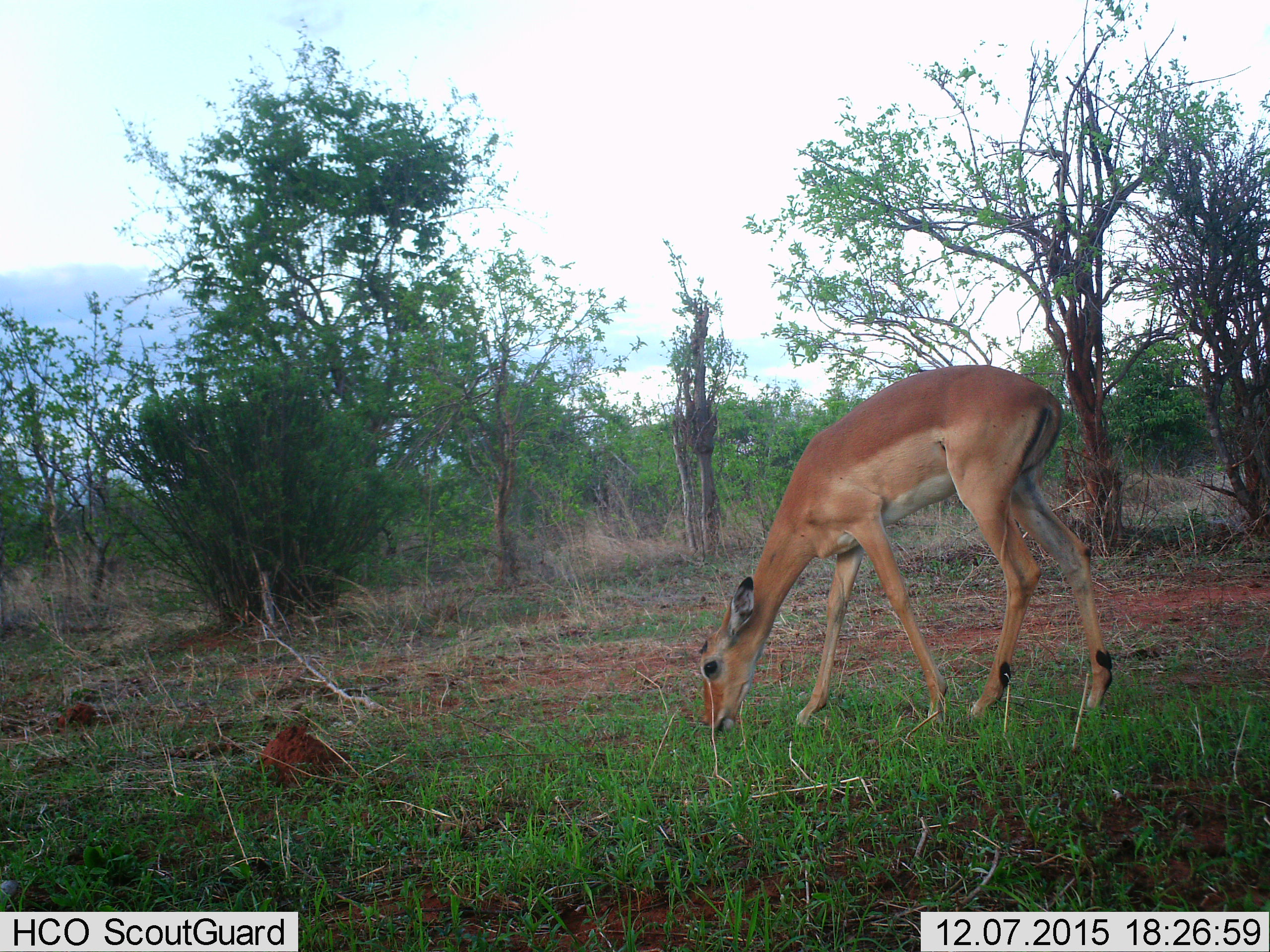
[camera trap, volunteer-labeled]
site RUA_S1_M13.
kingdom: Animalia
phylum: Chordata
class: Mammalia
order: Artiodactyla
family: Bovidae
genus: Aepyceros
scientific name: Aepyceros melampus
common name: impala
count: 1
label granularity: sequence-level